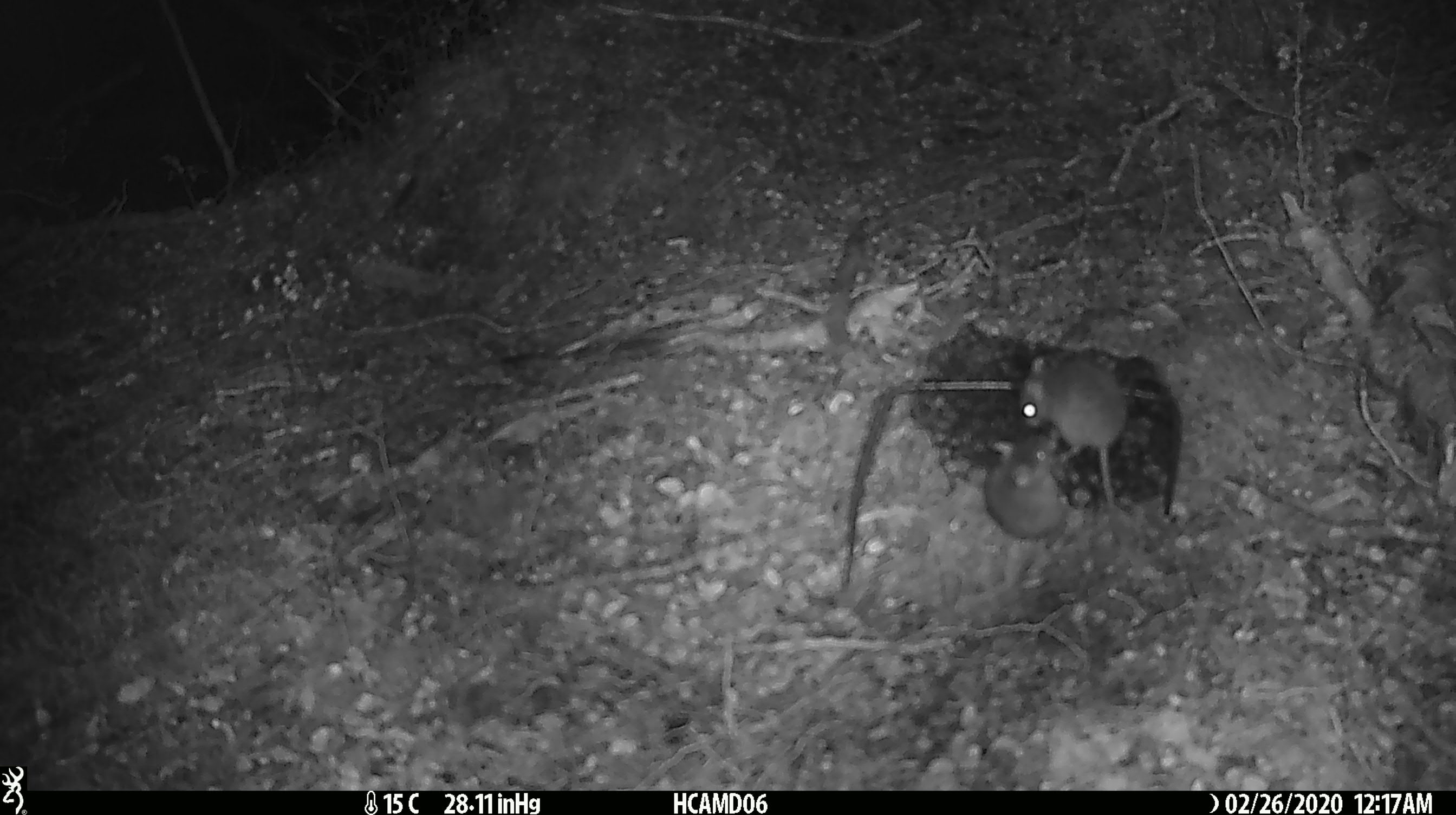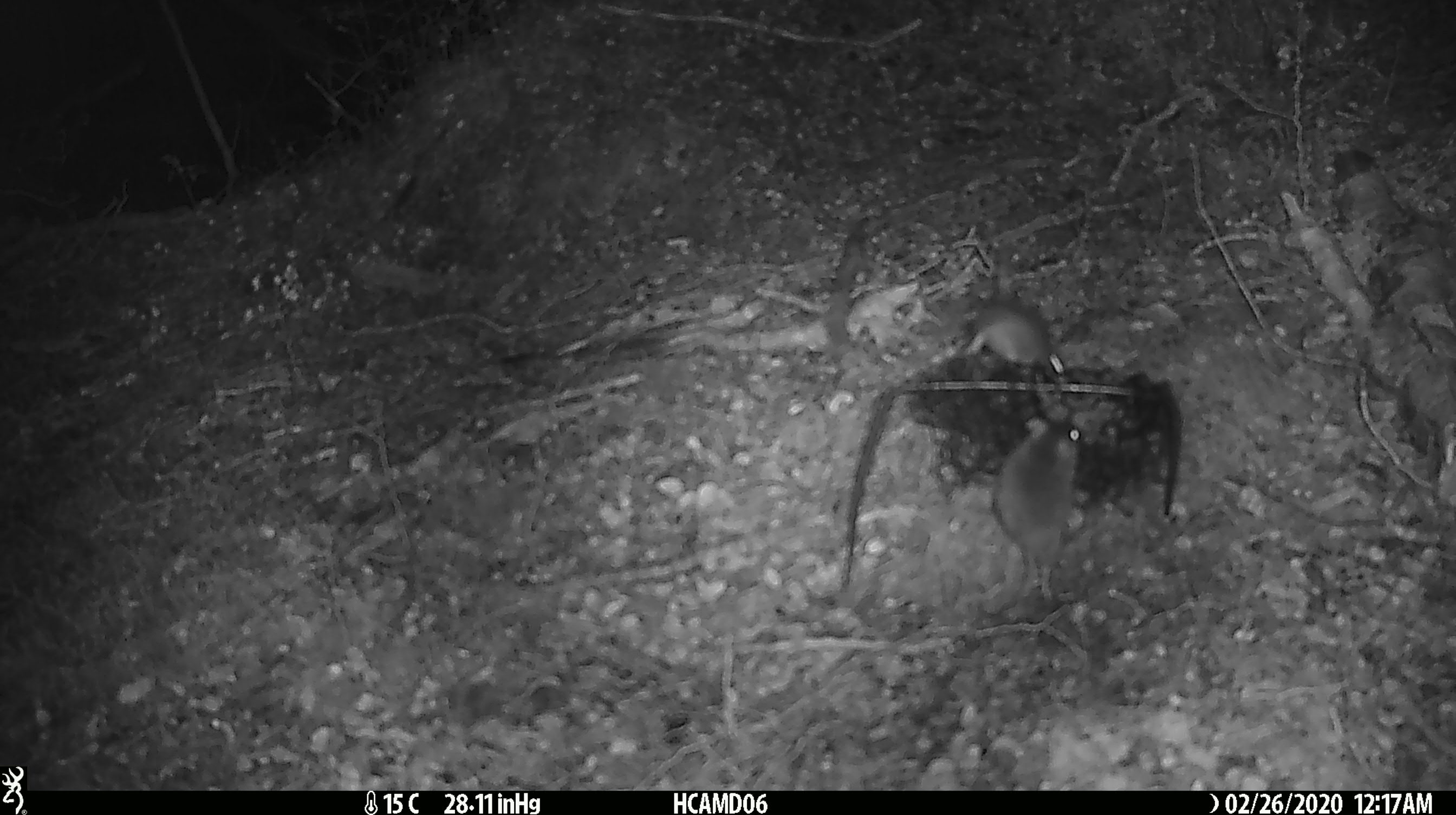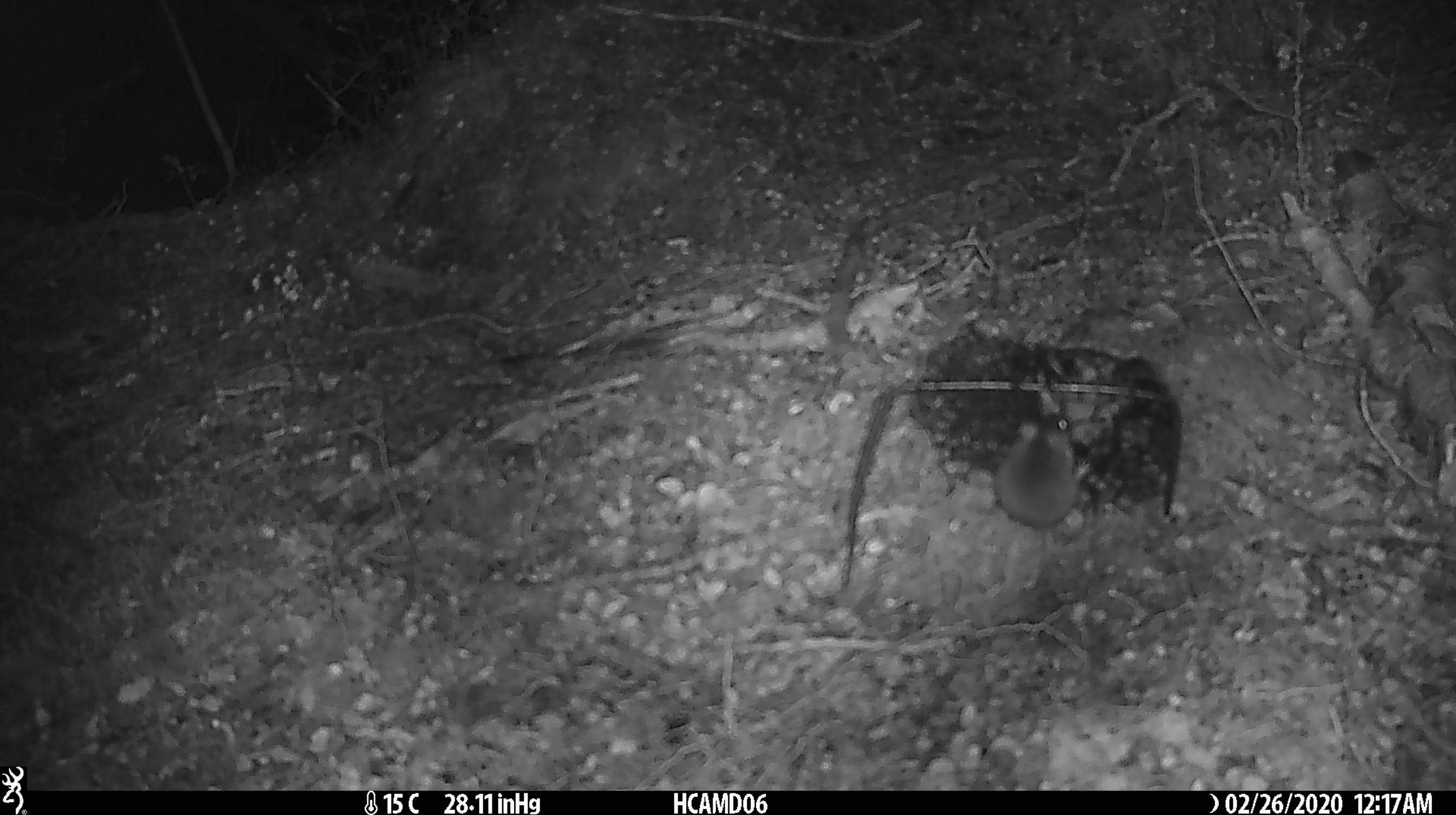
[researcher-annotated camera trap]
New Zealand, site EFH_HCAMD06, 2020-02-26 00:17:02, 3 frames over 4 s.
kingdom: Animalia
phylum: Chordata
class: Mammalia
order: Rodentia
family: Muridae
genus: Mus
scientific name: Mus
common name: mouse